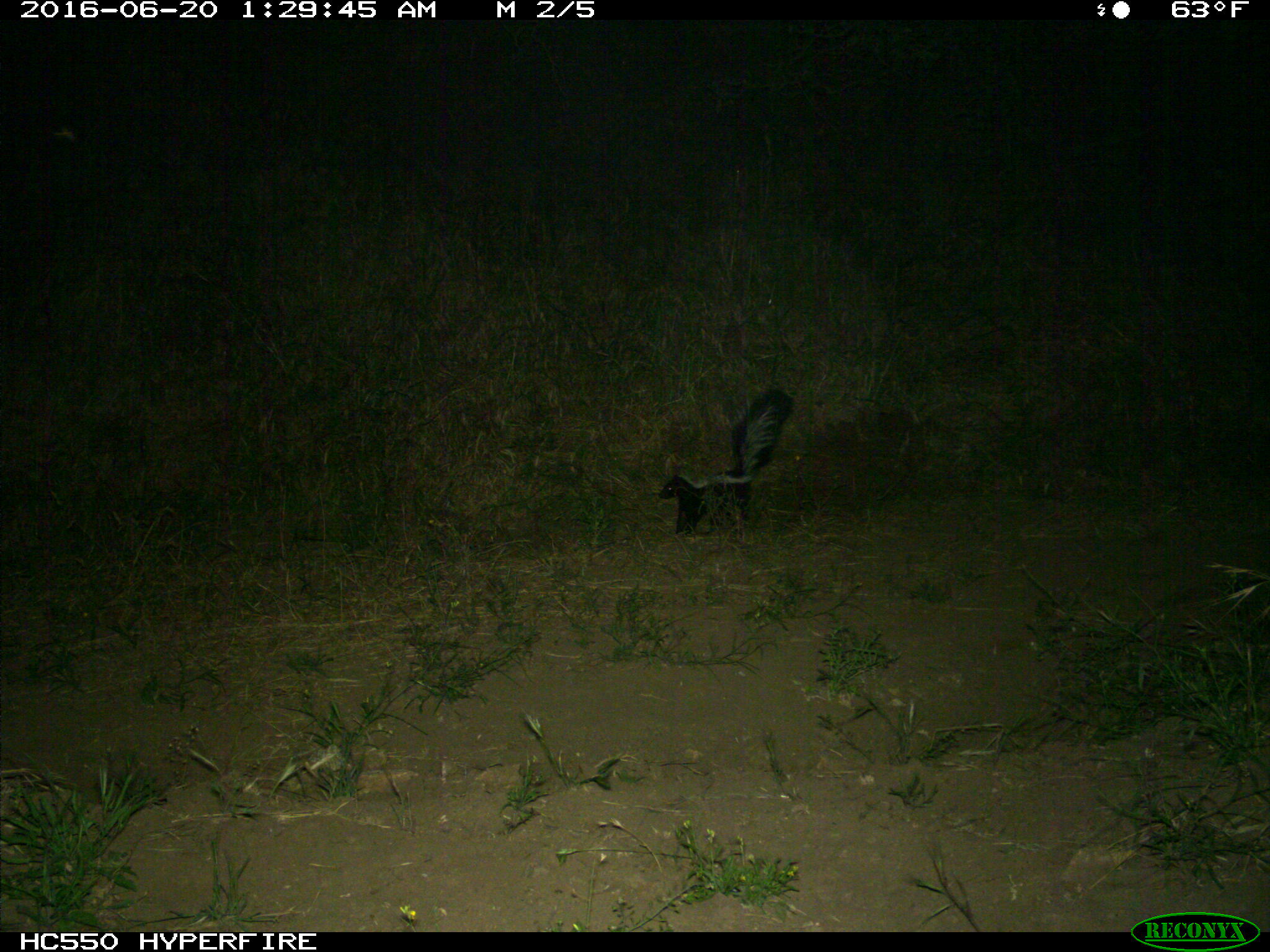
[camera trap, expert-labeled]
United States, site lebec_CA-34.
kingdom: Animalia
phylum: Chordata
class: Mammalia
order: Carnivora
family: Mephitidae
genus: Mephitis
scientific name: Mephitis mephitis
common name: striped skunk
Mephitis mephitis (striped skunk).